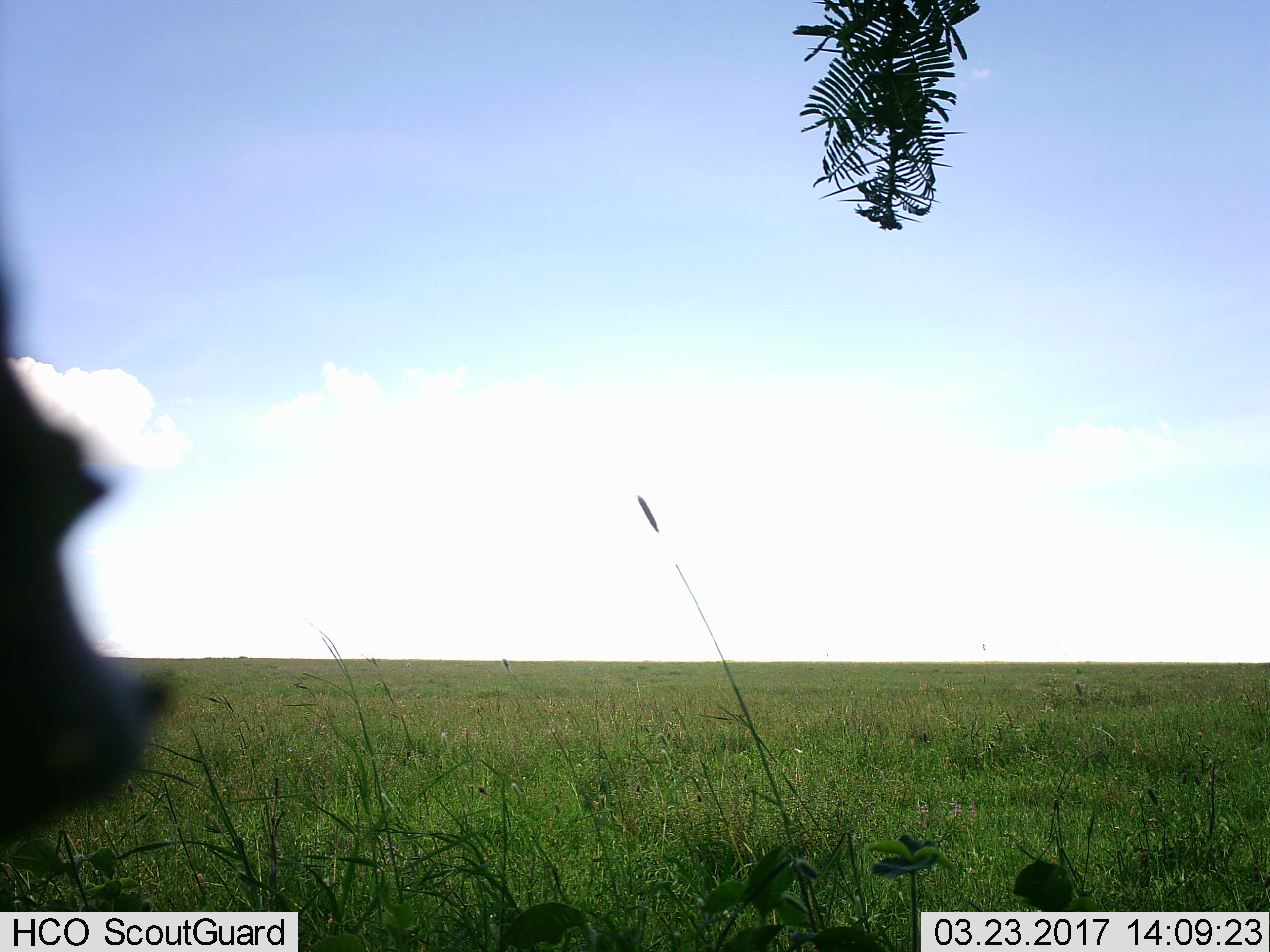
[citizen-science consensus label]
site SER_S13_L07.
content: unidentified animal